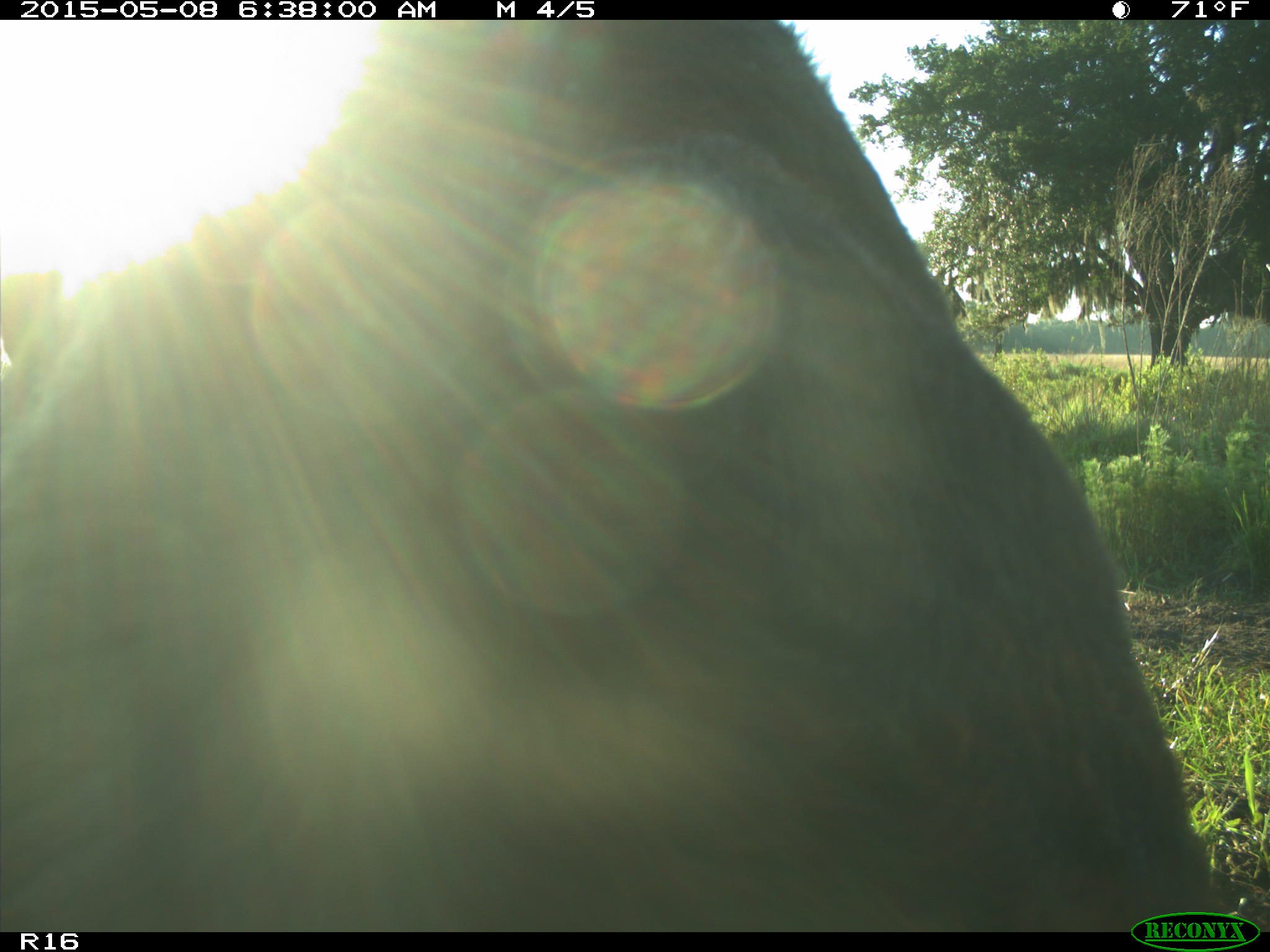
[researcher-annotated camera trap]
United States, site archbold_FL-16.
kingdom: Animalia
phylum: Chordata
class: Mammalia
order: Artiodactyla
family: Bovidae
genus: Bos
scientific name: Bos taurus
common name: domestic cow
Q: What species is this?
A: Bos taurus (domestic cow).